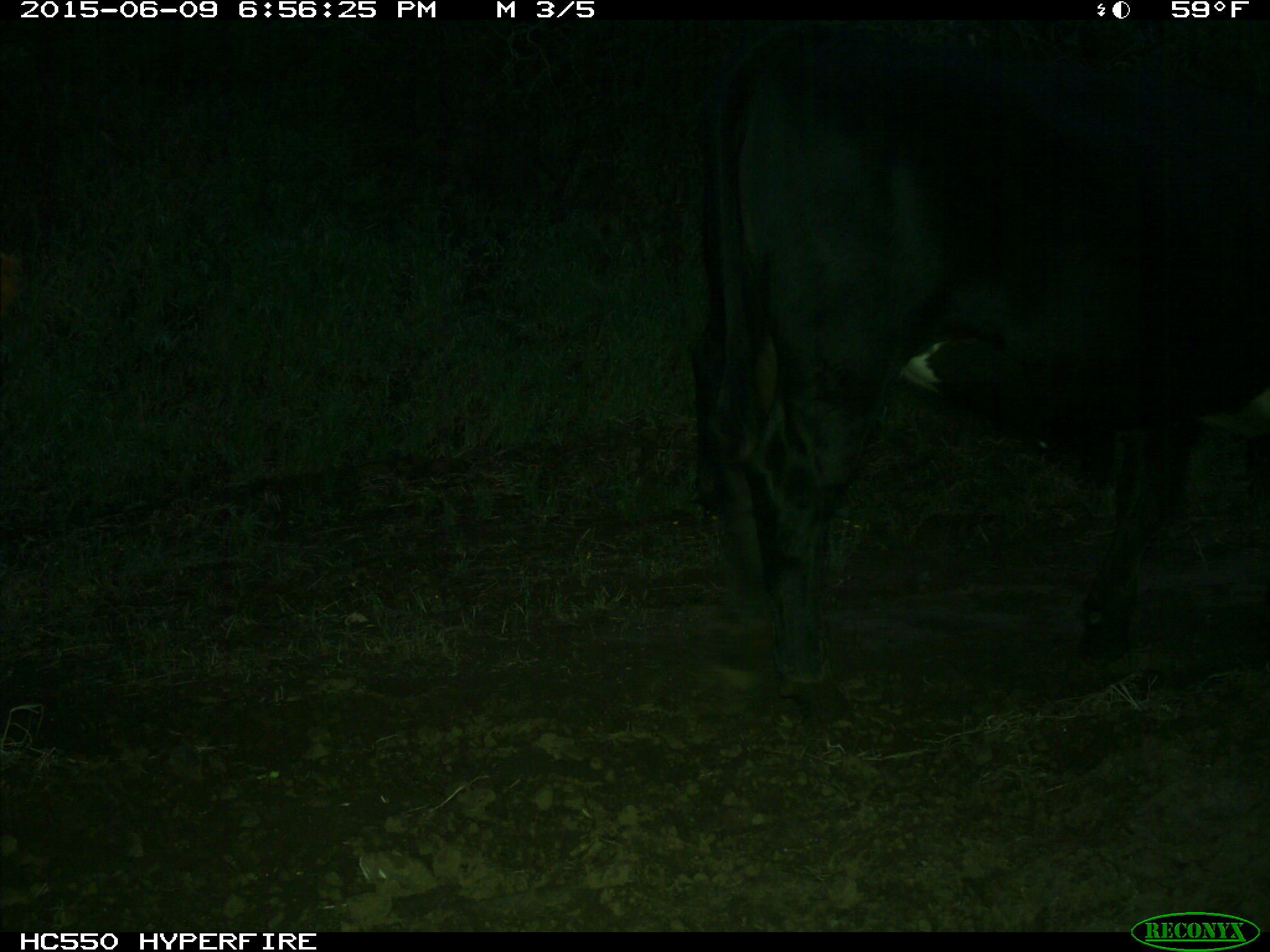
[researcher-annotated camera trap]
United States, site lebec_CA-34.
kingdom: Animalia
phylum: Chordata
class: Mammalia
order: Artiodactyla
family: Bovidae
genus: Bos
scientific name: Bos taurus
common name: domestic cow